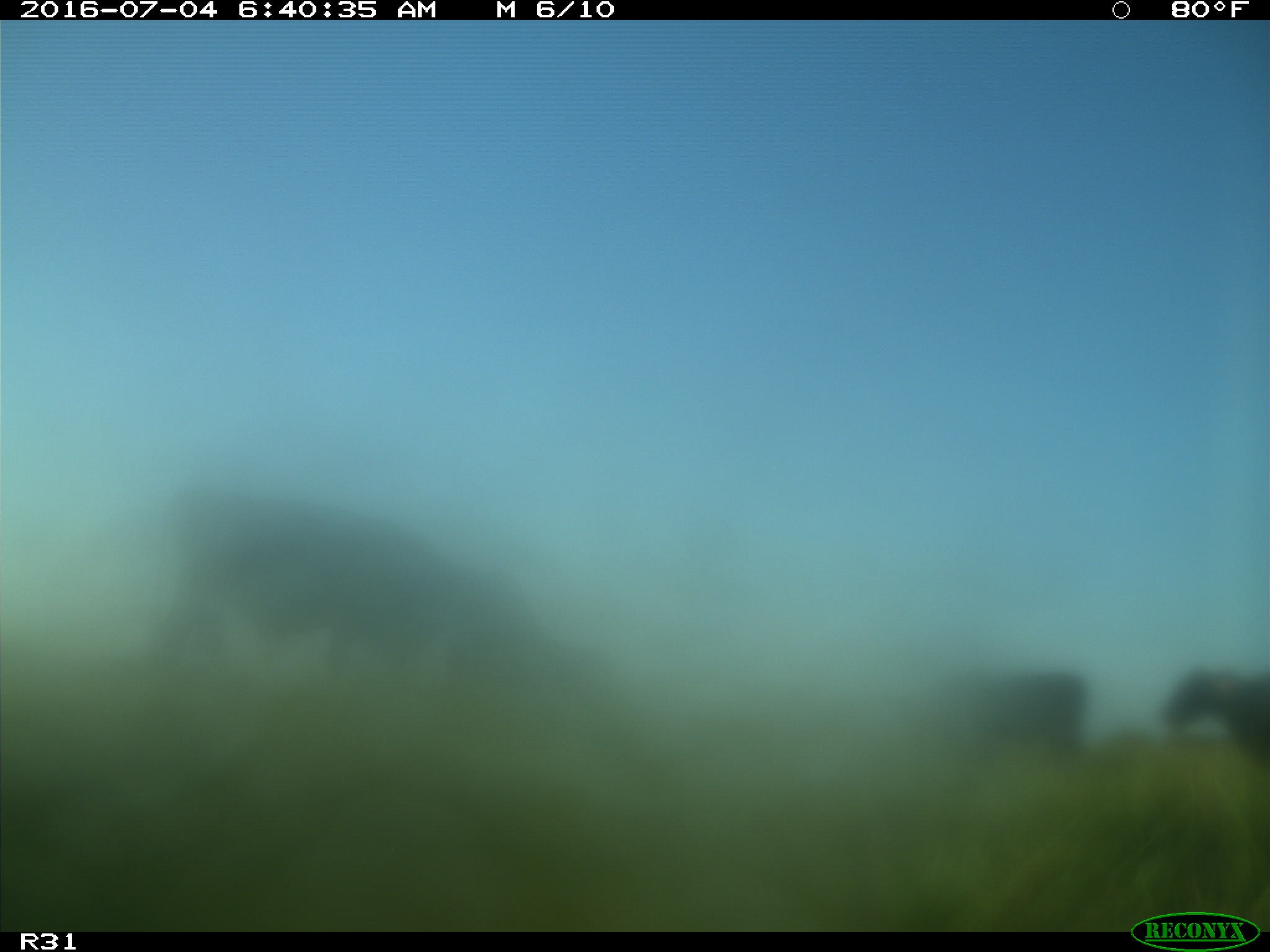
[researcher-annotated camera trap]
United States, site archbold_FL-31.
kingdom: Animalia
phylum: Chordata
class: Mammalia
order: Artiodactyla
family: Bovidae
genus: Bos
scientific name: Bos taurus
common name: domestic cow